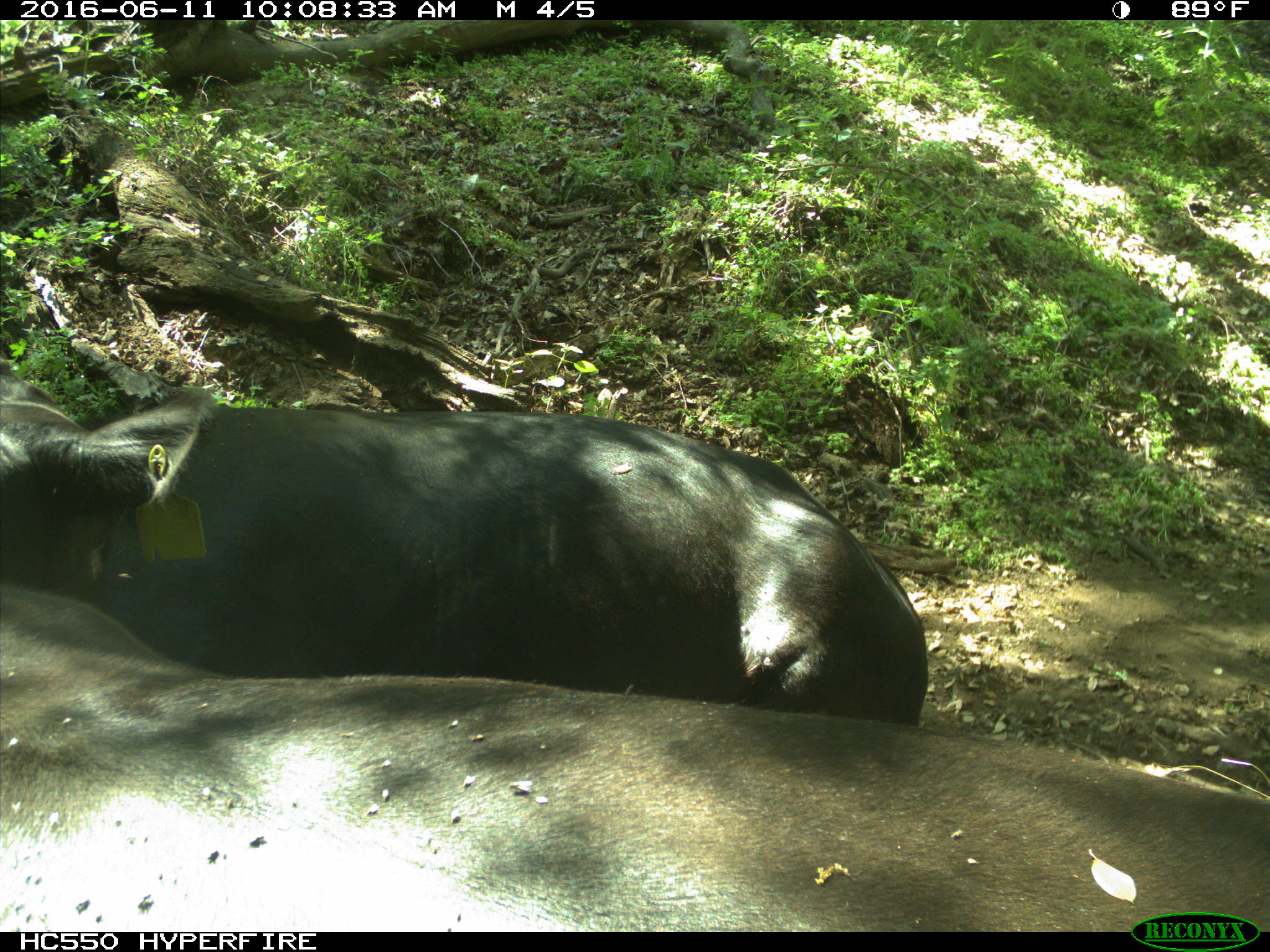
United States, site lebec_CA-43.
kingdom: Animalia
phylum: Chordata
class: Mammalia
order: Artiodactyla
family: Bovidae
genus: Bos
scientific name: Bos taurus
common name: domestic cow